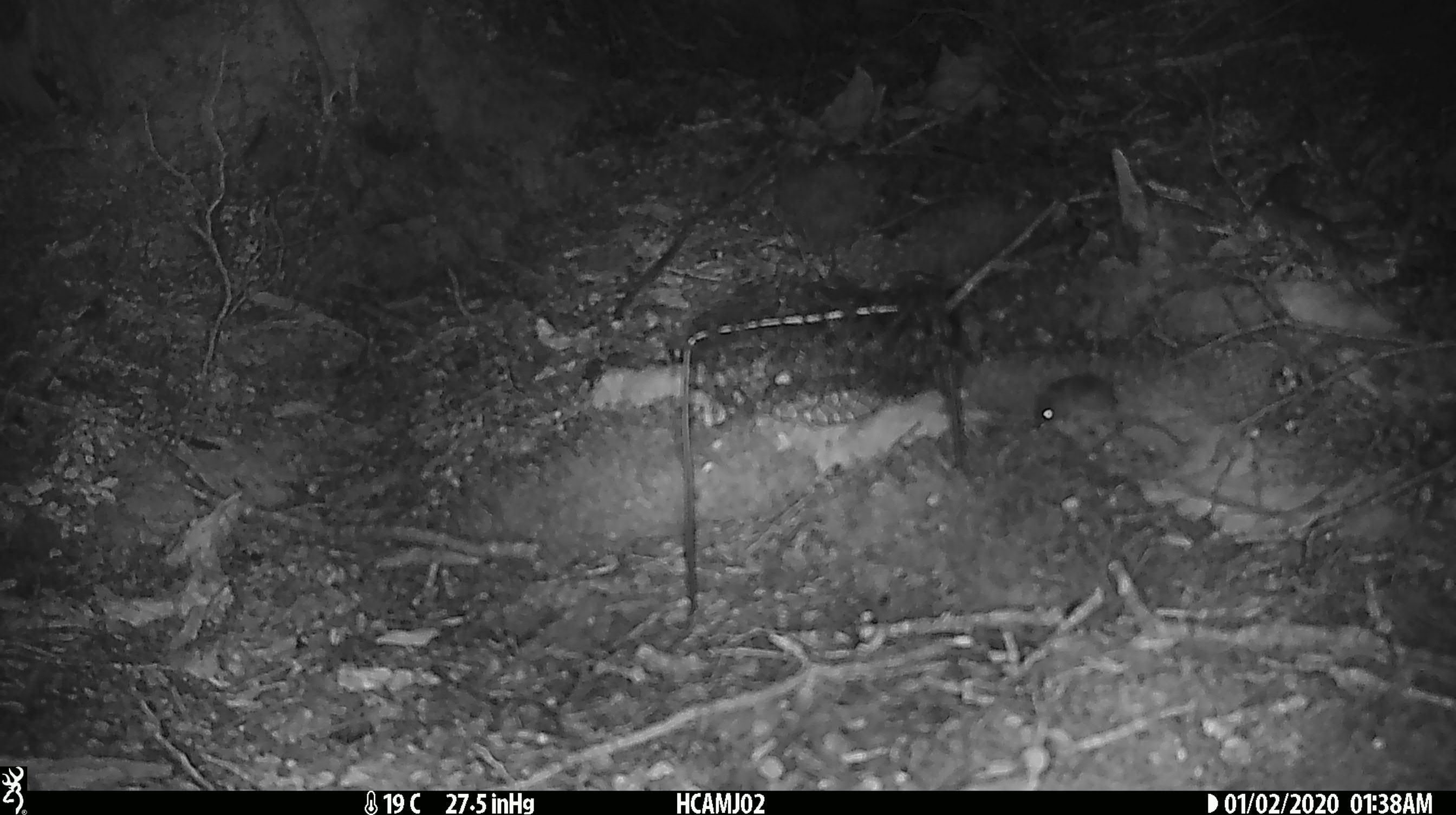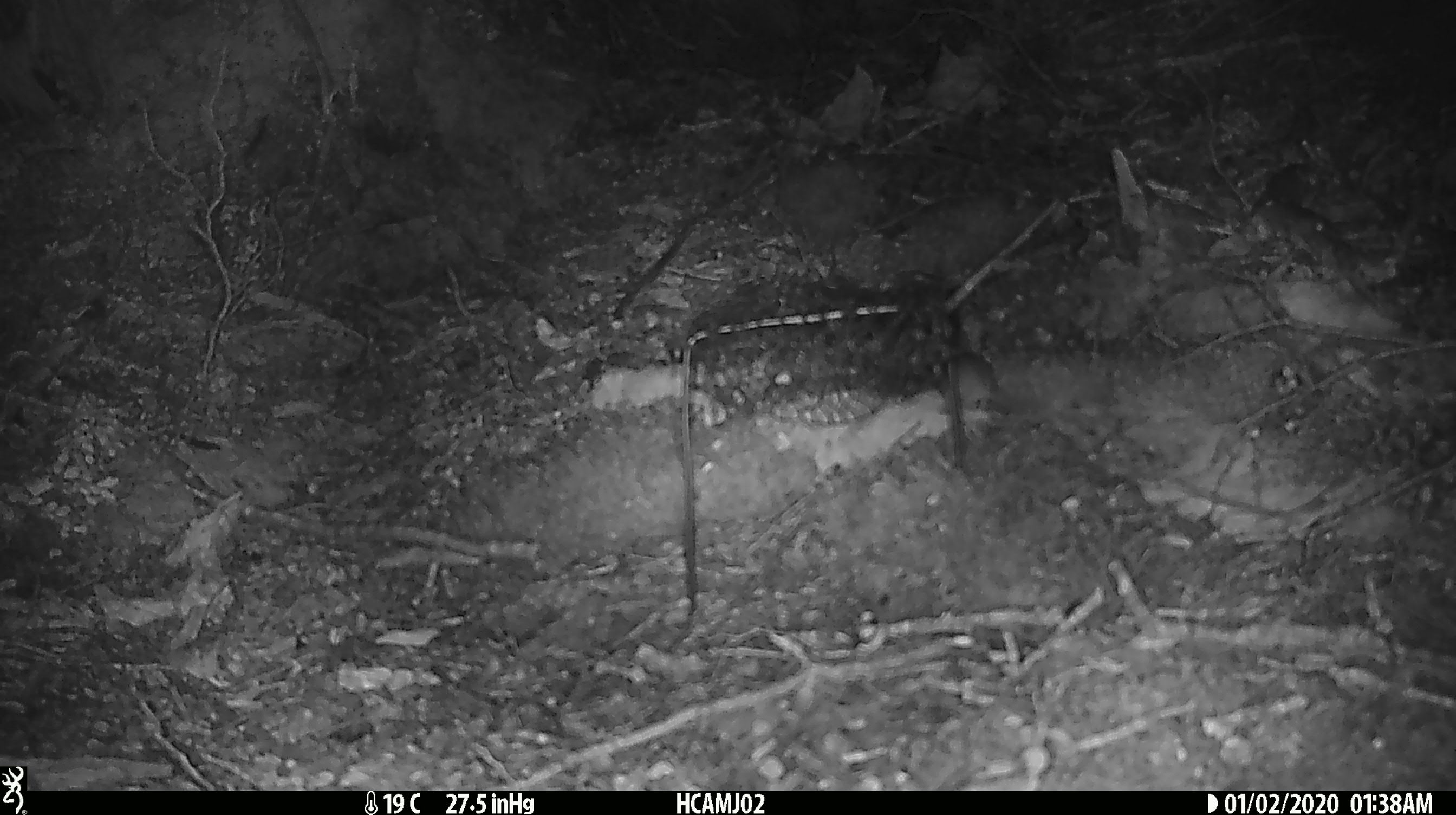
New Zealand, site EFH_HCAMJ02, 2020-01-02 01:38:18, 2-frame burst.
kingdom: Animalia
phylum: Chordata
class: Mammalia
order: Rodentia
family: Muridae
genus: Mus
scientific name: Mus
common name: mouse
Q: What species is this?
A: Mouse (Mus).